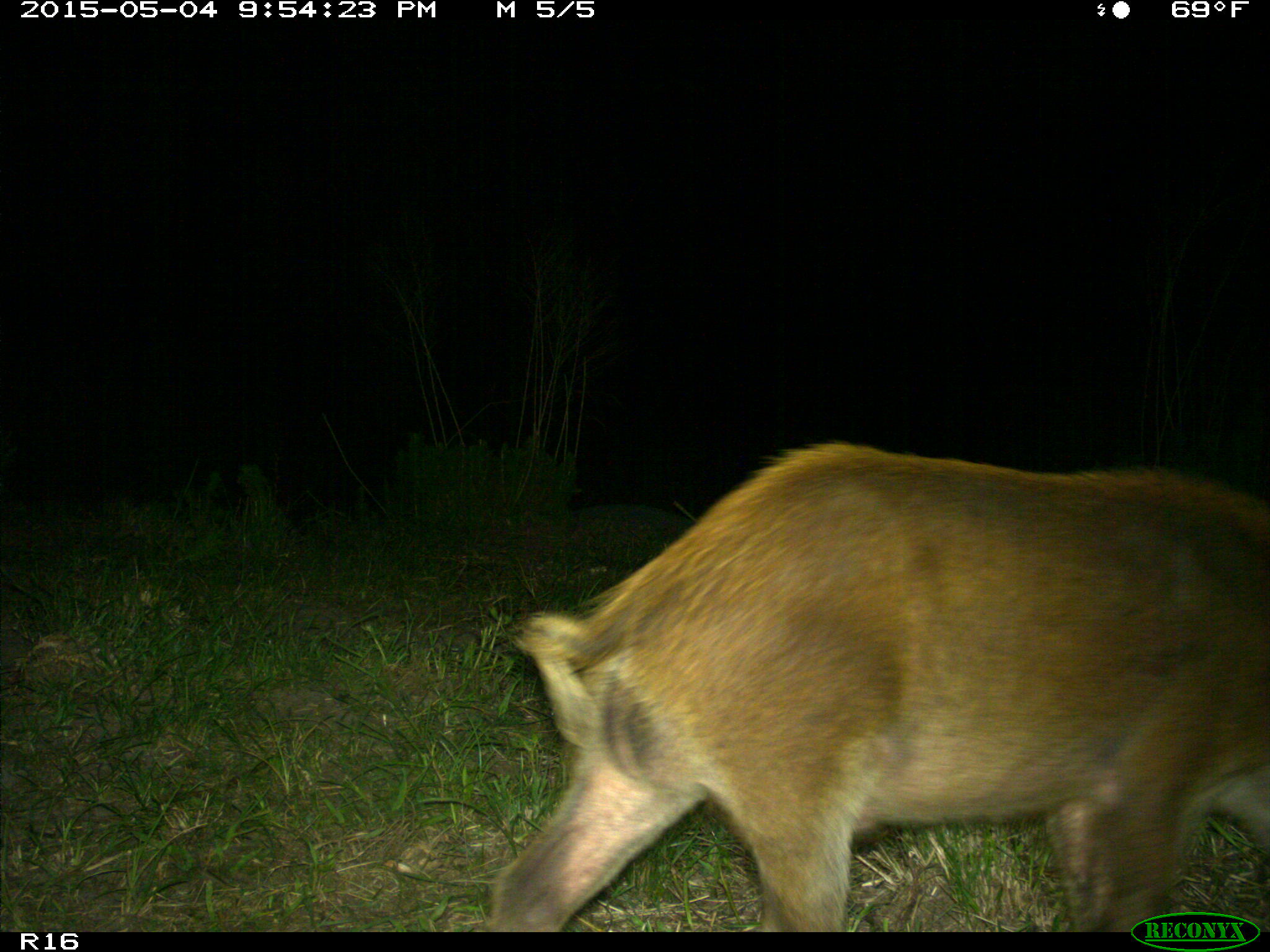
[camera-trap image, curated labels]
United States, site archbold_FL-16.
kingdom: Animalia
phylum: Chordata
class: Mammalia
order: Artiodactyla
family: Suidae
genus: Sus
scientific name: Sus scrofa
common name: wild boar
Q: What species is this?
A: Sus scrofa (wild boar).